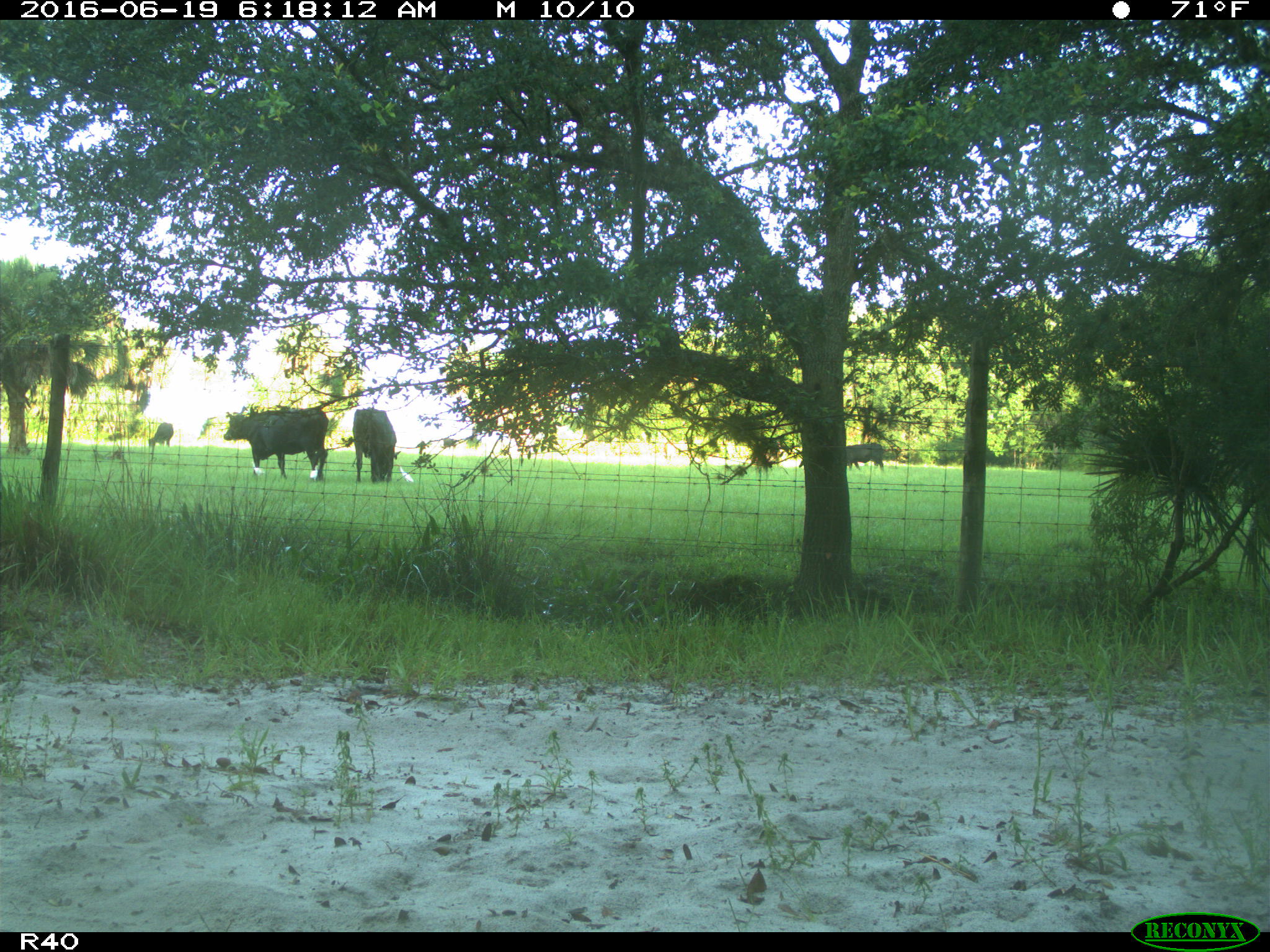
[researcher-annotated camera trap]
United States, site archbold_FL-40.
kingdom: Animalia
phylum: Chordata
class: Mammalia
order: Artiodactyla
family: Bovidae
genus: Bos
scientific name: Bos taurus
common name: domestic cow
Bos taurus (domestic cow).